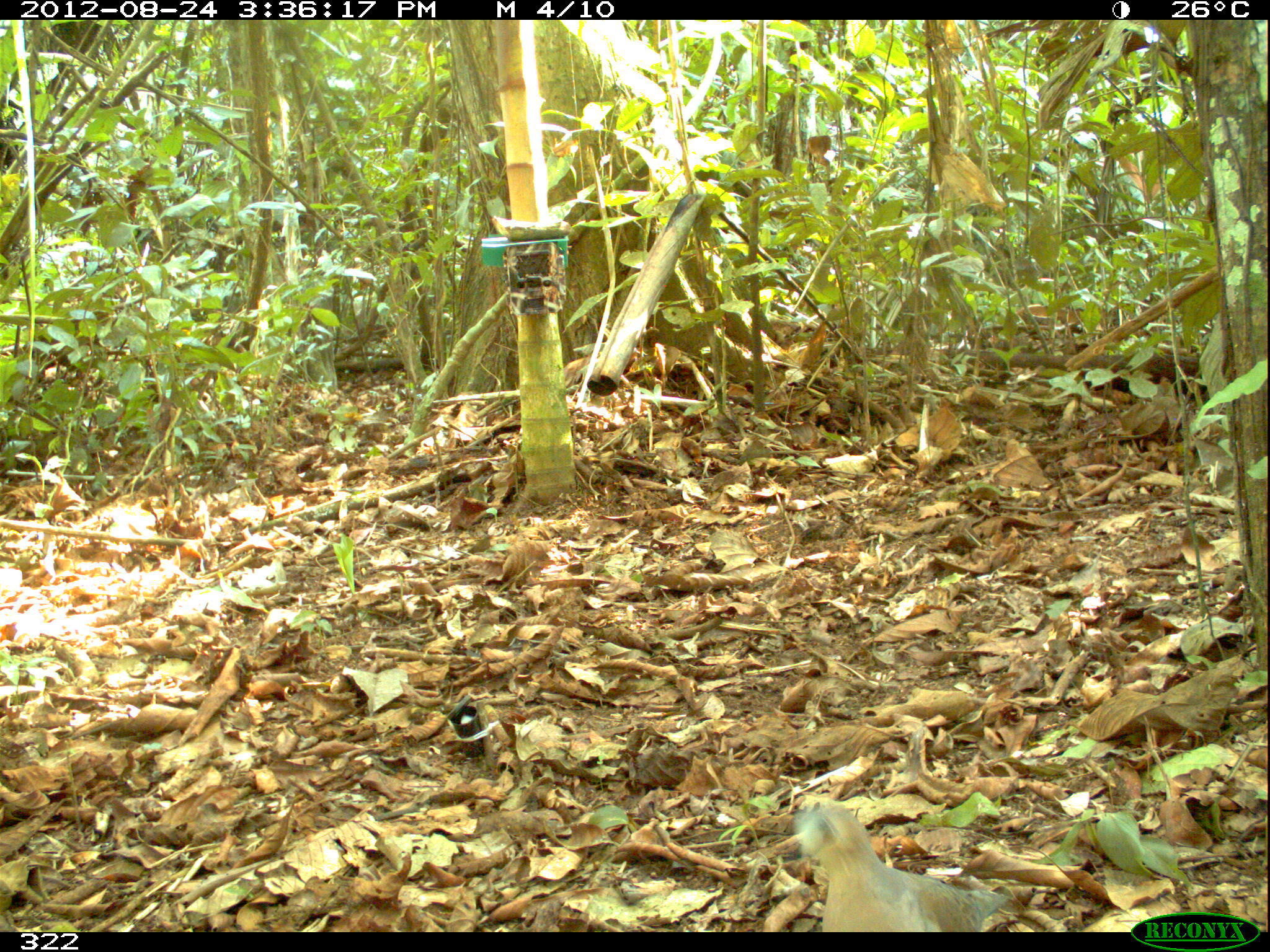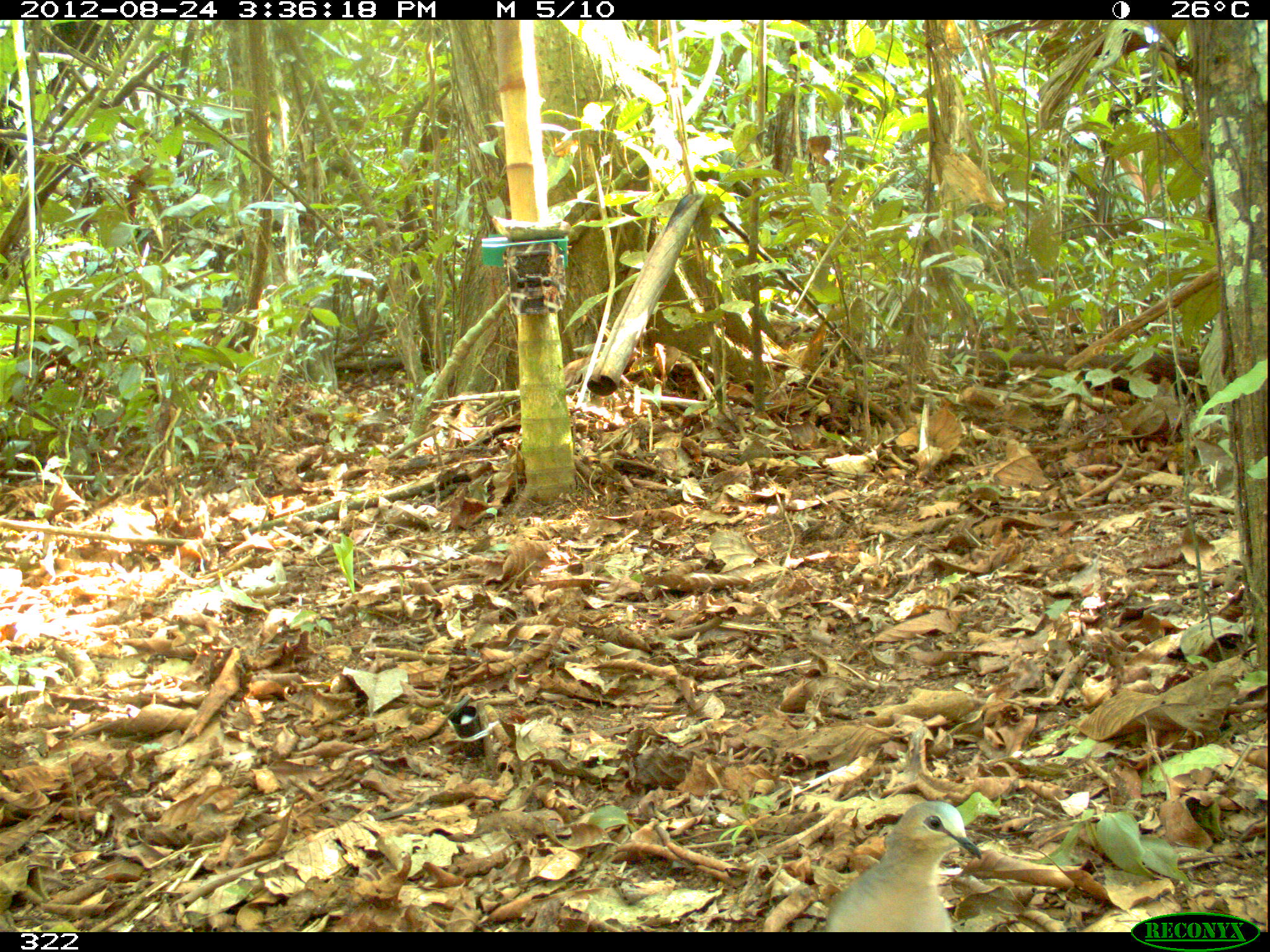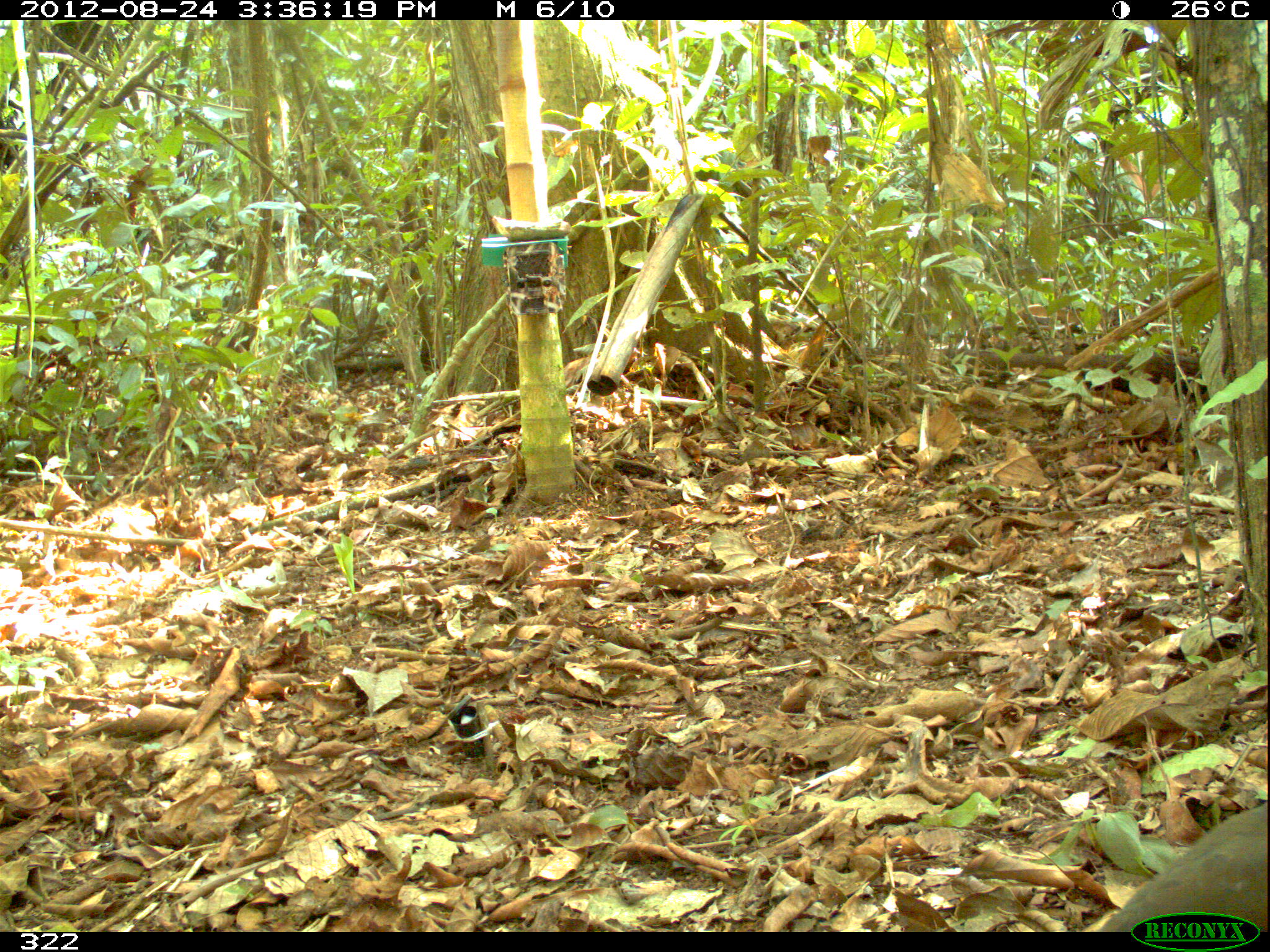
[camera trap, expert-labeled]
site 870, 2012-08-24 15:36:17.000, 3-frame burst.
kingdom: Animalia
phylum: Chordata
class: Aves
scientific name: Aves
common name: bird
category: unknown bird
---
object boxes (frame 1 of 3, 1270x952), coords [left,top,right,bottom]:
unknown bird: [792,799,1010,929]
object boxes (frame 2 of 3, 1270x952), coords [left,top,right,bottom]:
unknown bird: [831,799,984,932]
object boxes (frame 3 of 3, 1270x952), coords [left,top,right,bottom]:
unknown bird: [1081,802,1268,932]